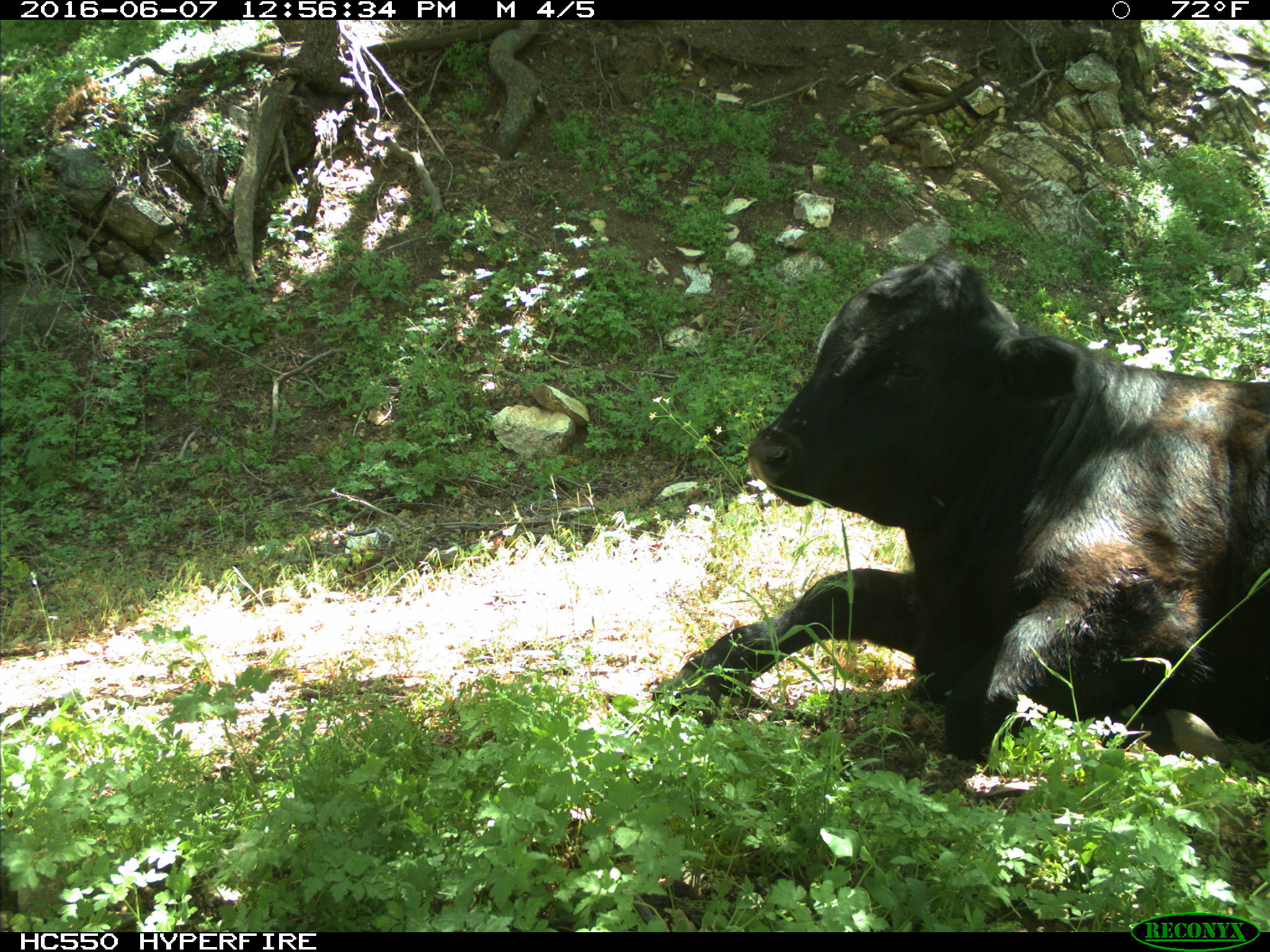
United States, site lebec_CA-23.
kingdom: Animalia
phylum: Chordata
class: Mammalia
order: Artiodactyla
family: Bovidae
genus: Bos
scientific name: Bos taurus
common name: domestic cow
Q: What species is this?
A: Bos taurus (domestic cow).